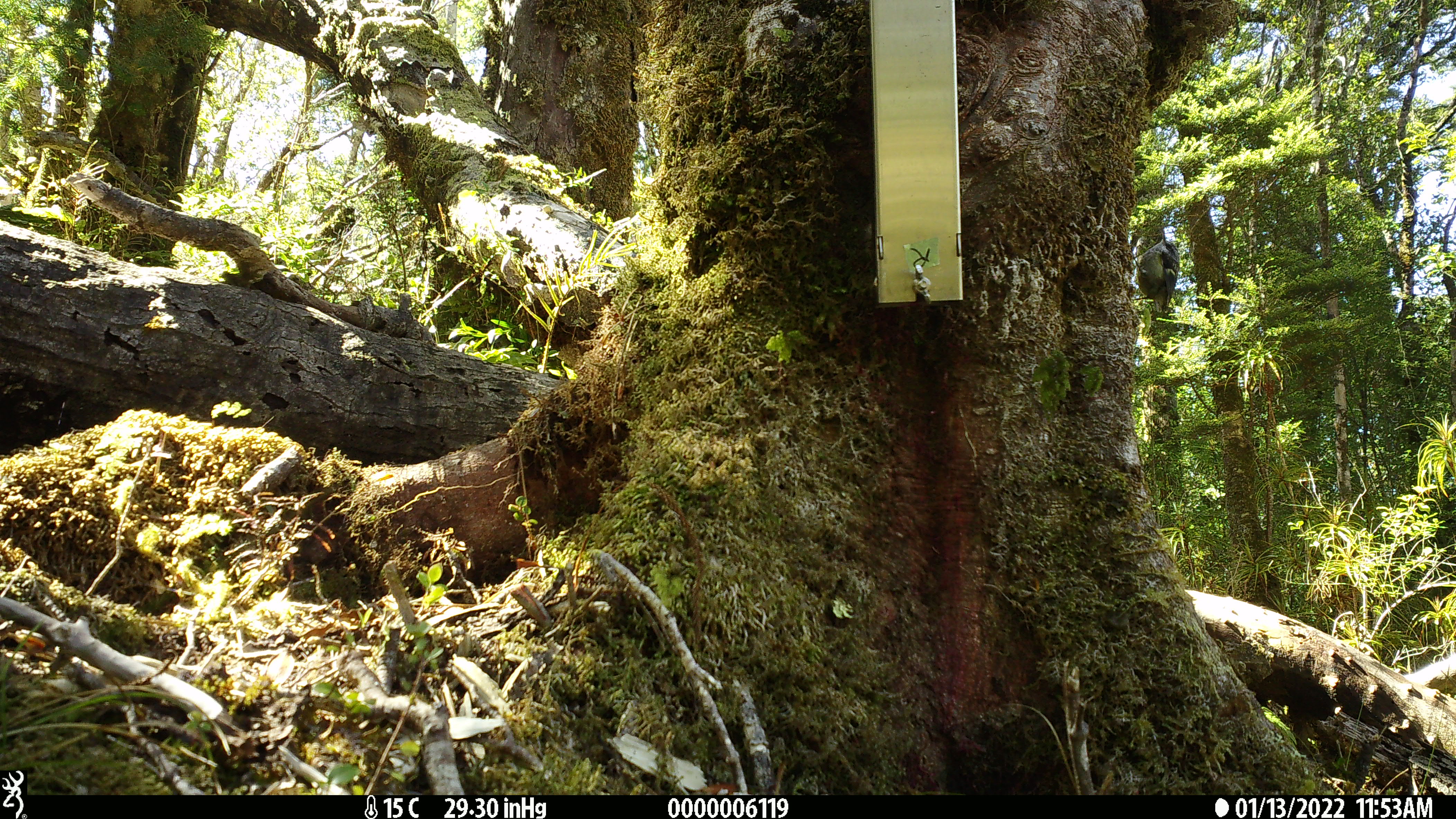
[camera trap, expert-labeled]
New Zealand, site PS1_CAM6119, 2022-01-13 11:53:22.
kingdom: Animalia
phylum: Chordata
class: Aves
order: Passeriformes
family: Acanthisittidae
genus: Acanthisitta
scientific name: Acanthisitta chloris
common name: rifleman